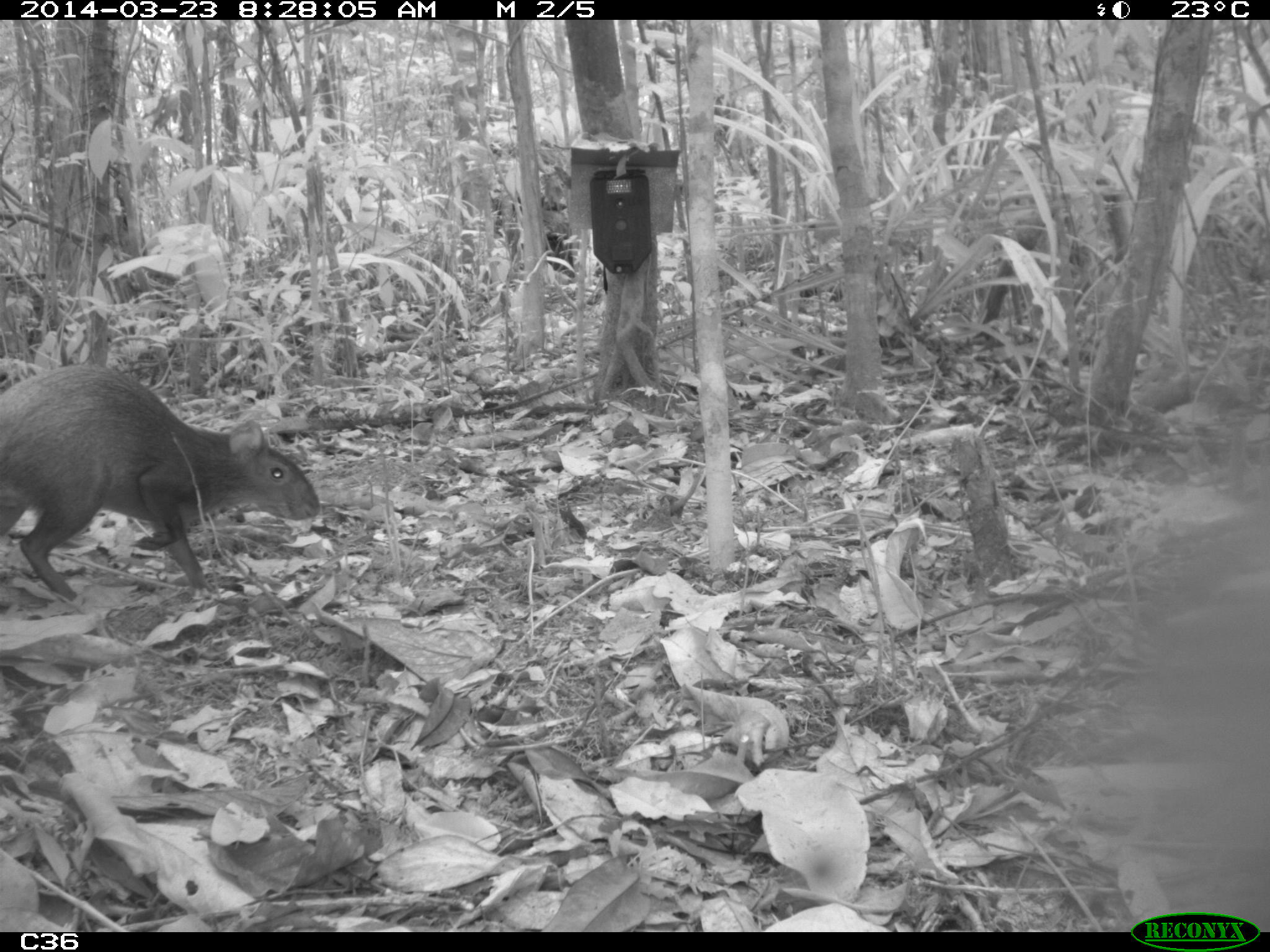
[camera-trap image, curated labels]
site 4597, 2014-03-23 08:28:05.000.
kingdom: Animalia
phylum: Chordata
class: Mammalia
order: Rodentia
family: Dasyproctidae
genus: Dasyprocta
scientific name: Dasyprocta leporina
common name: red-rumped agouti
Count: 1.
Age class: adult.